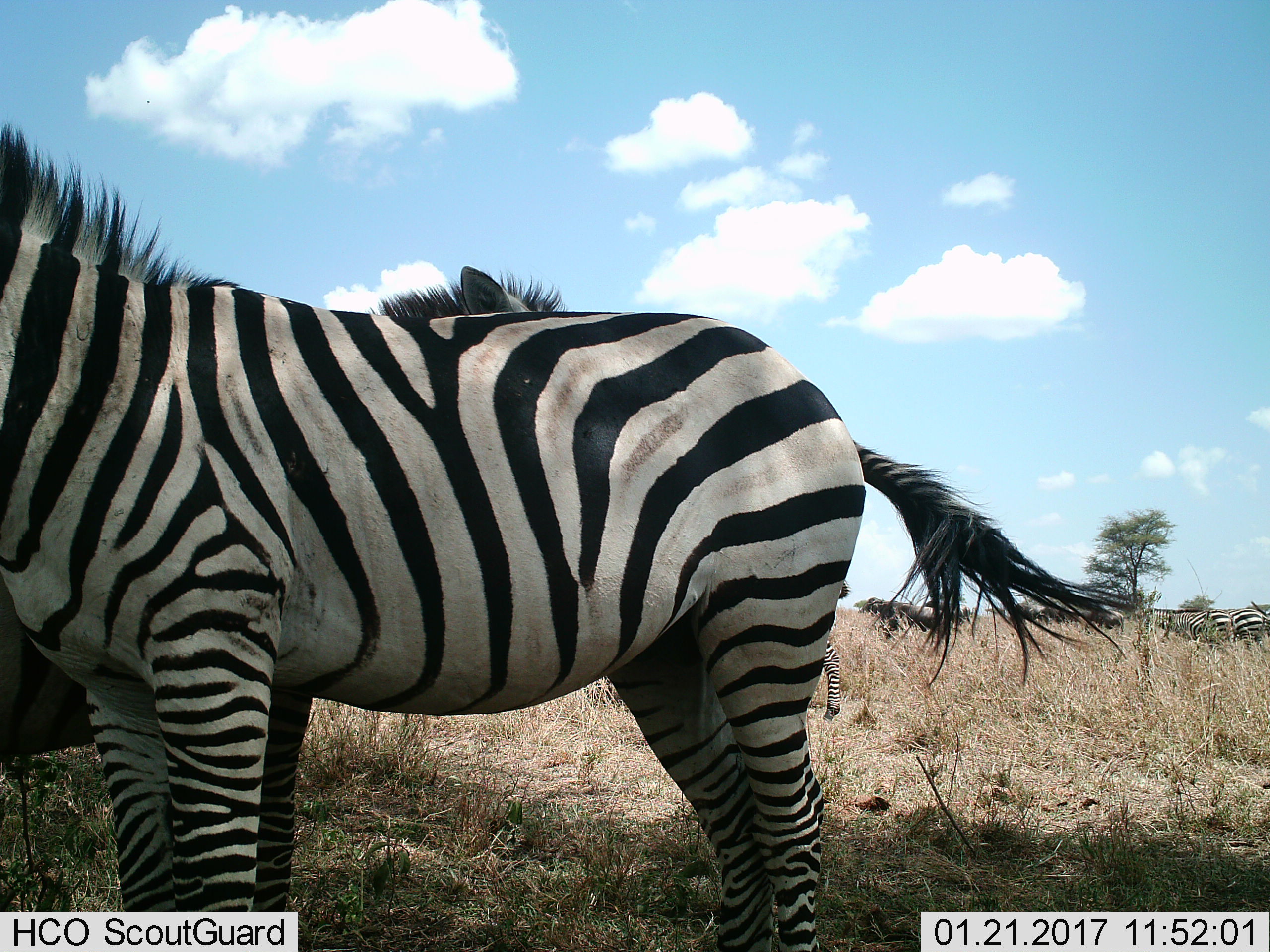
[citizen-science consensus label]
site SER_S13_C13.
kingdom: Animalia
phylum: Chordata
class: Mammalia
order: Perissodactyla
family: Equidae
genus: Equus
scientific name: Equus quagga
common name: plains zebra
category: zebraplains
Zebraplains (plains zebra) (Equus quagga), count 6. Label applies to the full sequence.